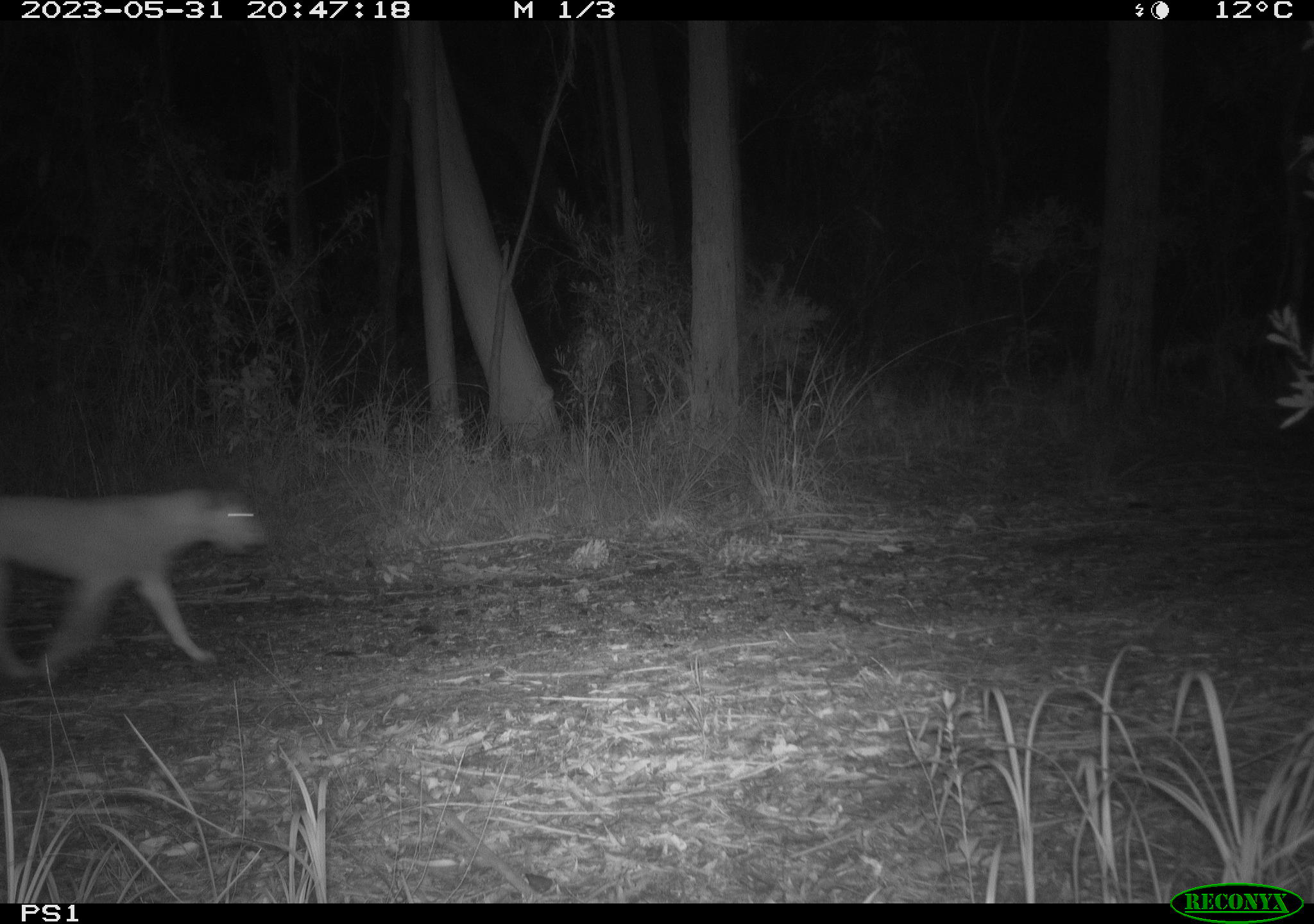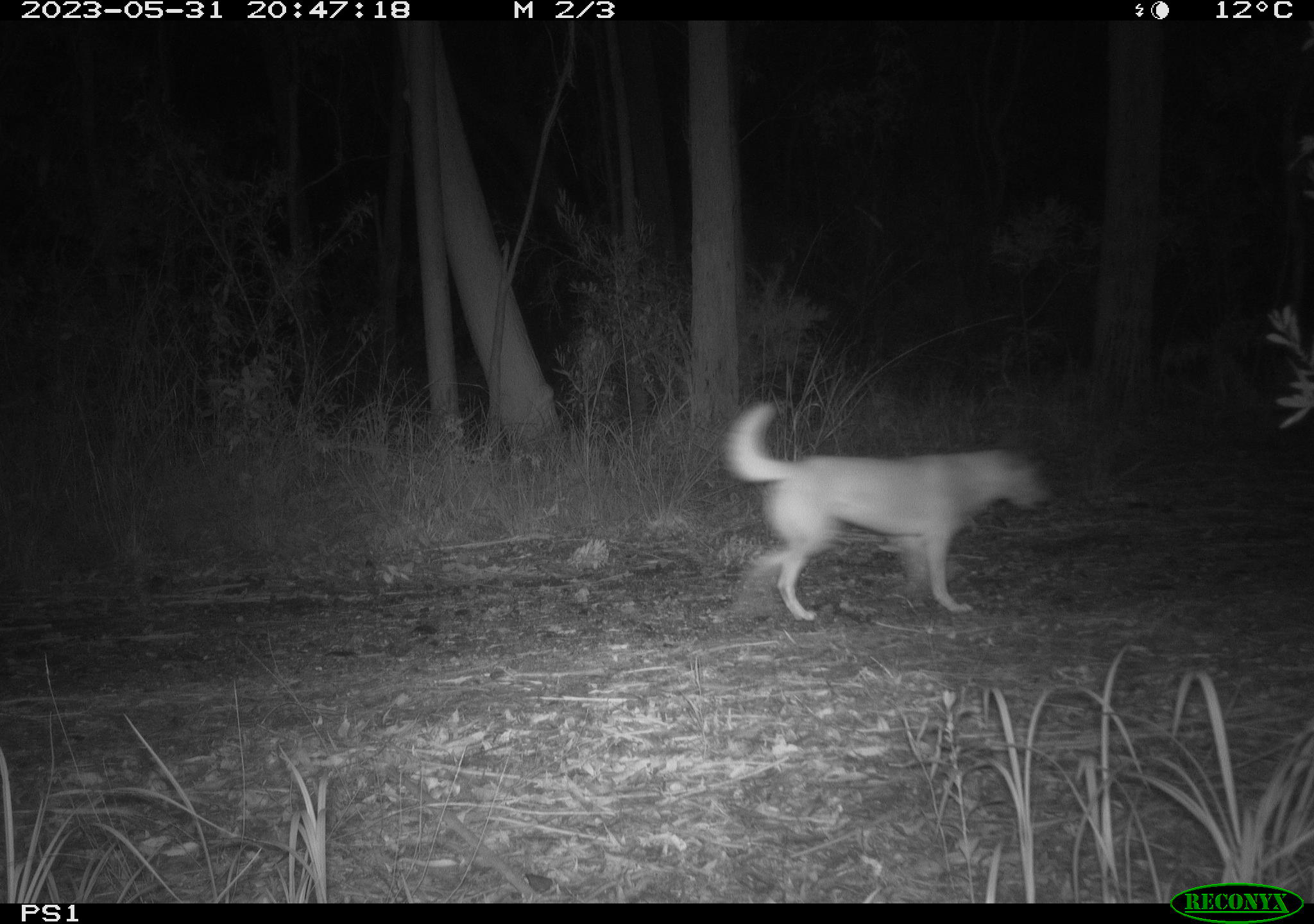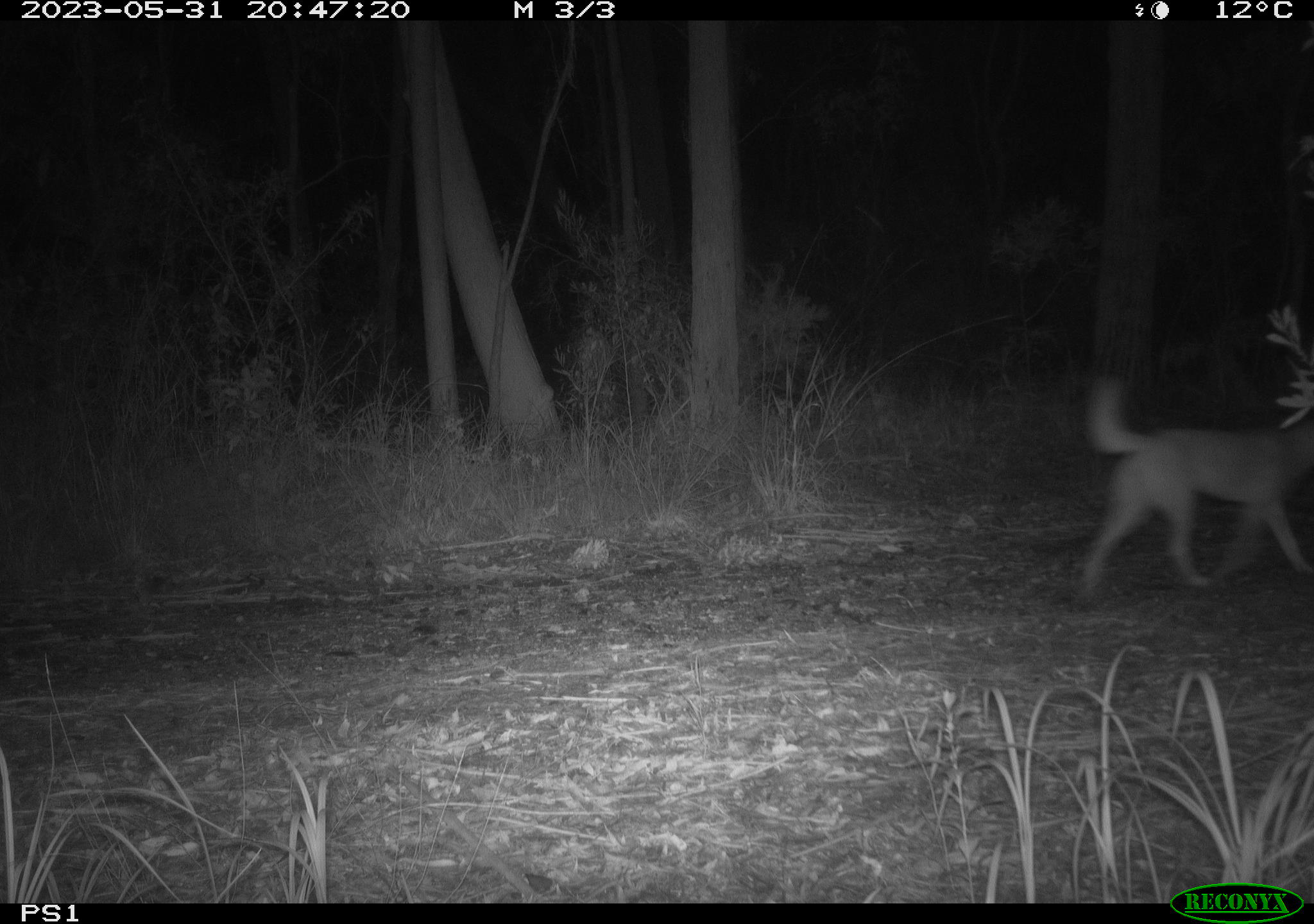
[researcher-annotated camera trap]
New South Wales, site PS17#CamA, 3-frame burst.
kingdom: Animalia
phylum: Chordata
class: Mammalia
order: Carnivora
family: Canidae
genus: Canis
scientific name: Canis familiaris dingo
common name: dingo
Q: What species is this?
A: Dingo (Canis familiaris dingo).